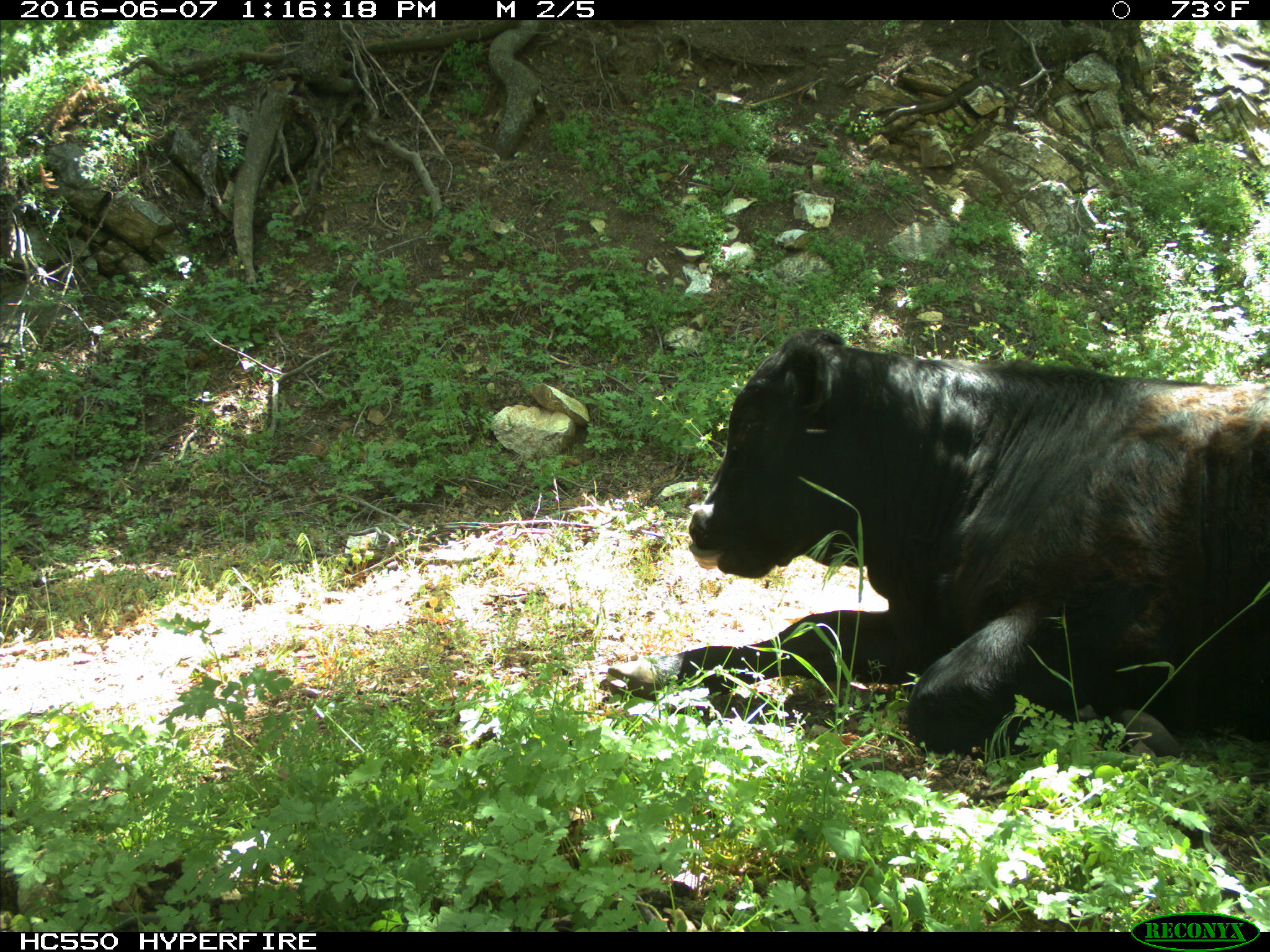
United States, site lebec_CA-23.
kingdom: Animalia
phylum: Chordata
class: Mammalia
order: Artiodactyla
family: Bovidae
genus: Bos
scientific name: Bos taurus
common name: domestic cow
Bos taurus (domestic cow).